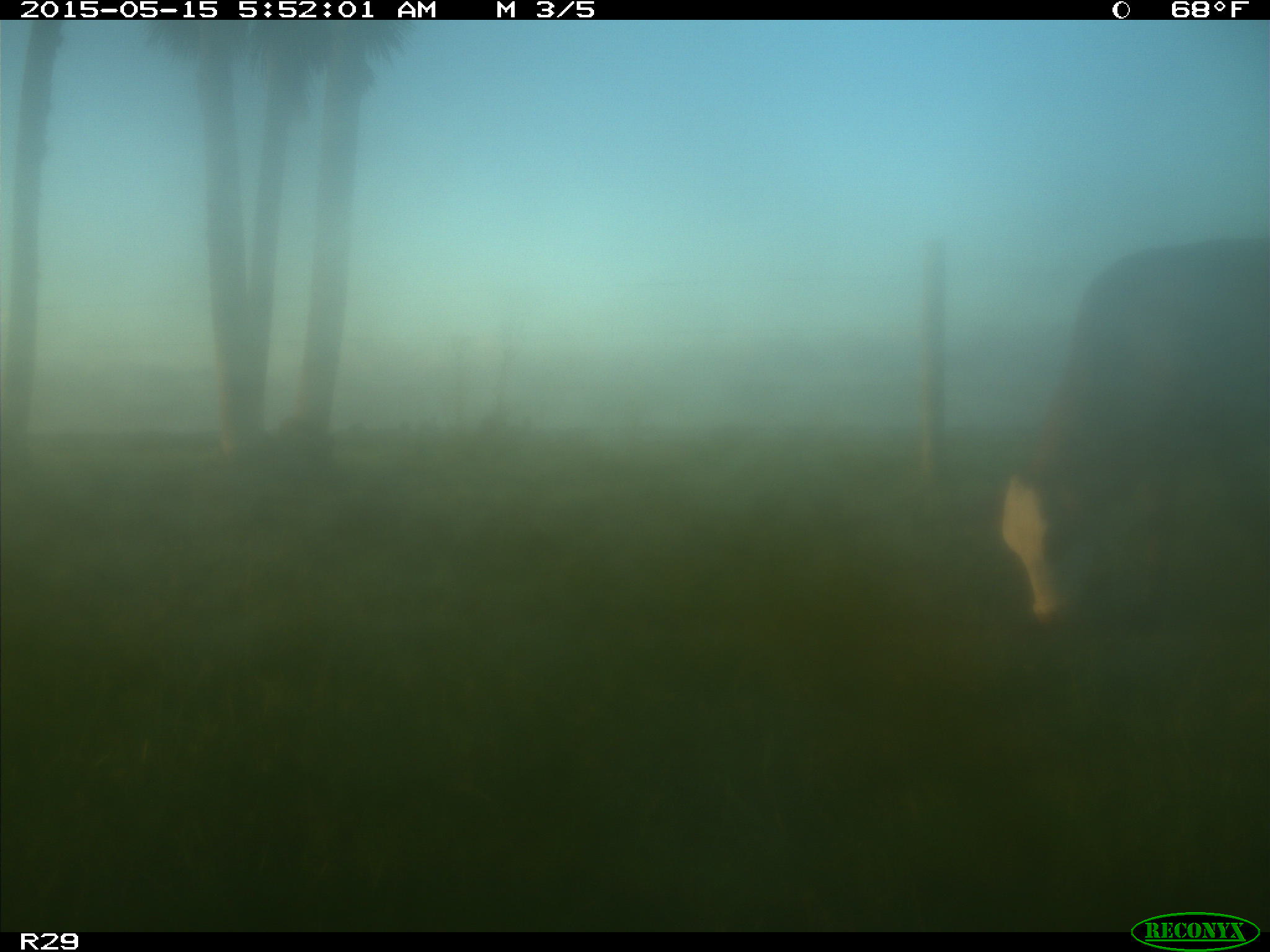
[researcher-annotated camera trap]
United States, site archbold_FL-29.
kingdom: Animalia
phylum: Chordata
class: Mammalia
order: Artiodactyla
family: Bovidae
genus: Bos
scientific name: Bos taurus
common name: domestic cow